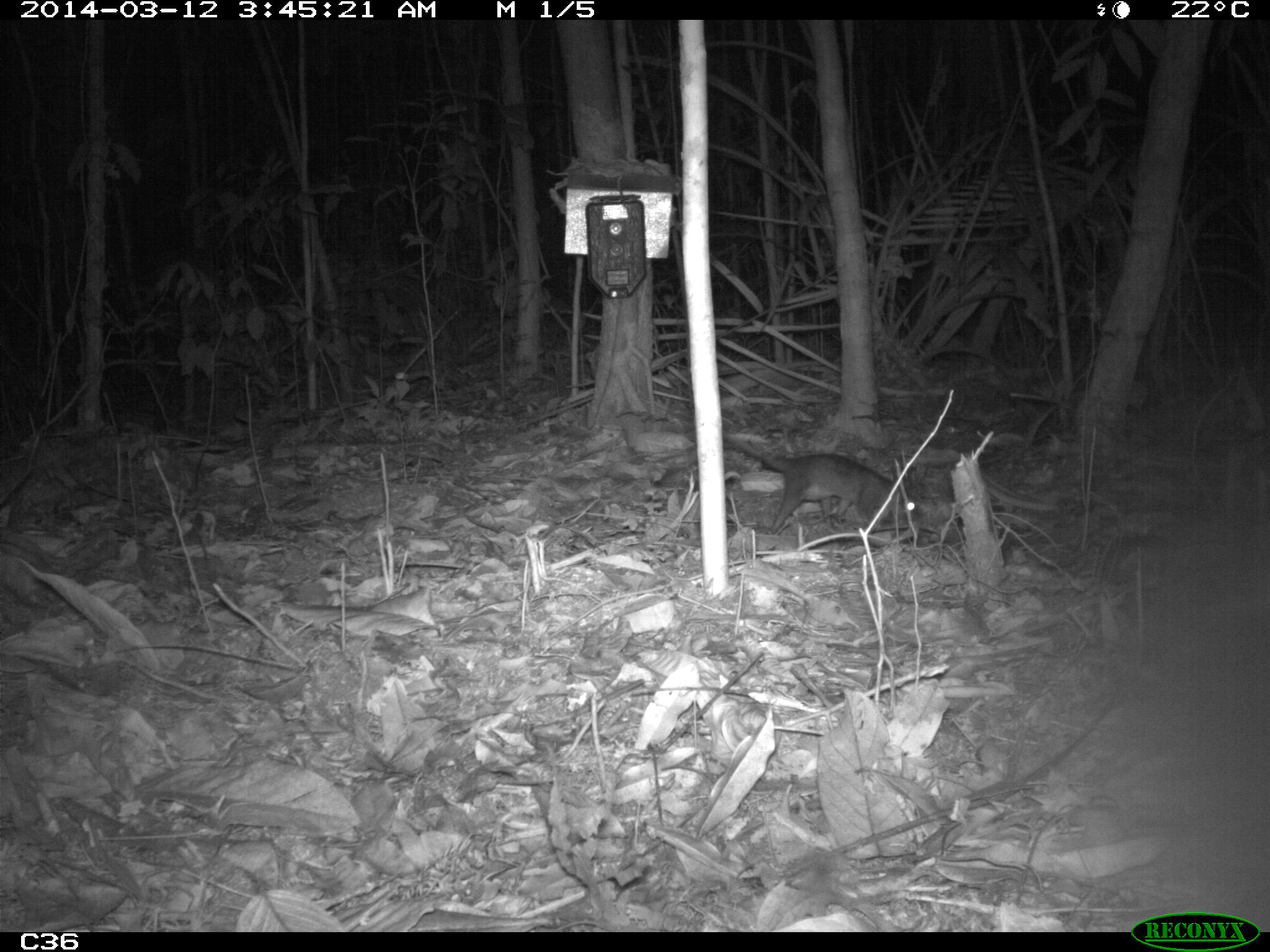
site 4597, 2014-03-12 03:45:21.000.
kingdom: Animalia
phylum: Chordata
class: Mammalia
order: Didelphimorphia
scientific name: Didelphimorphia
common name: opossum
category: unknown opossum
Unknown opossum (opossum) (Didelphimorphia), count 1, age adult, sex female.